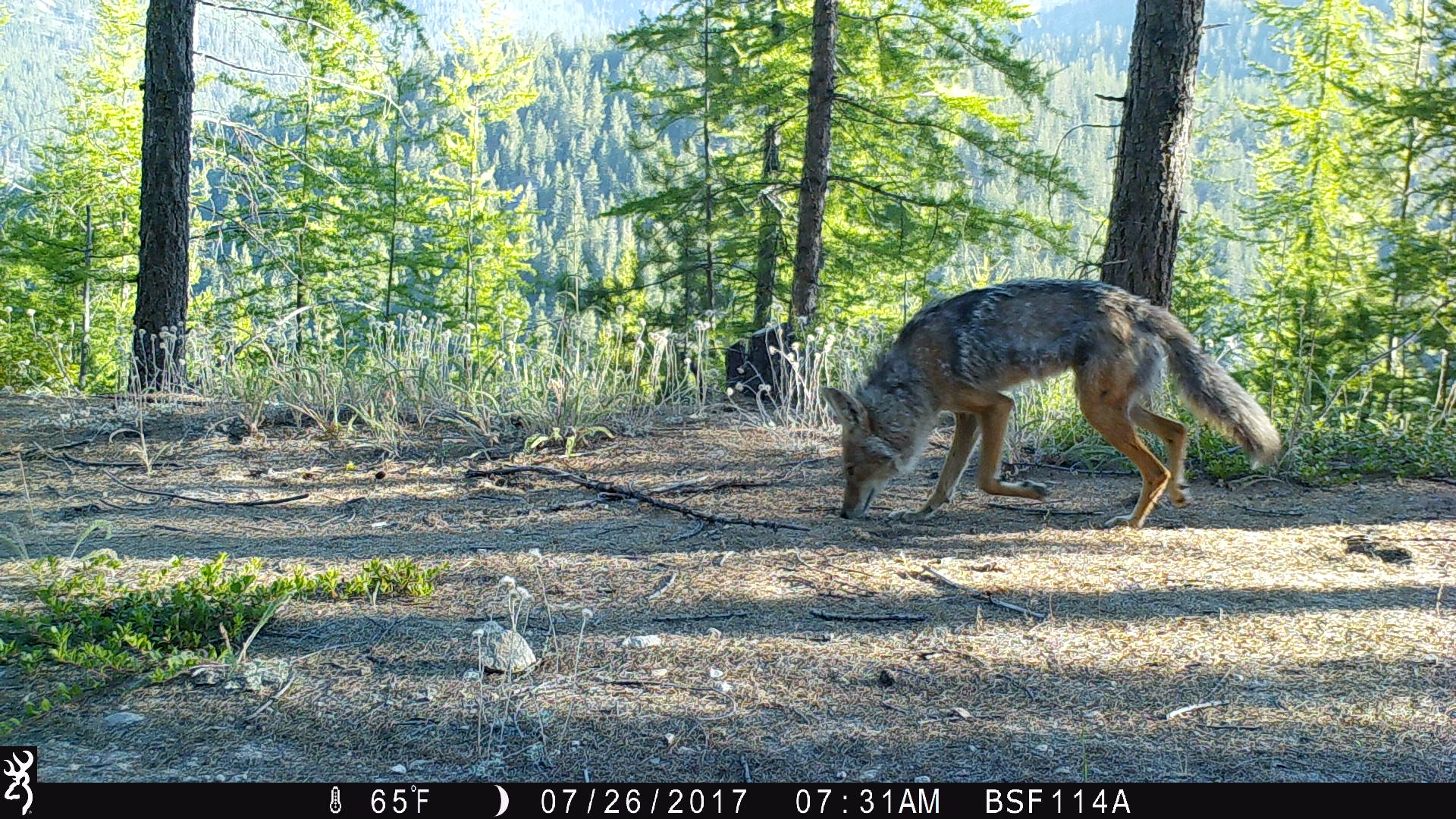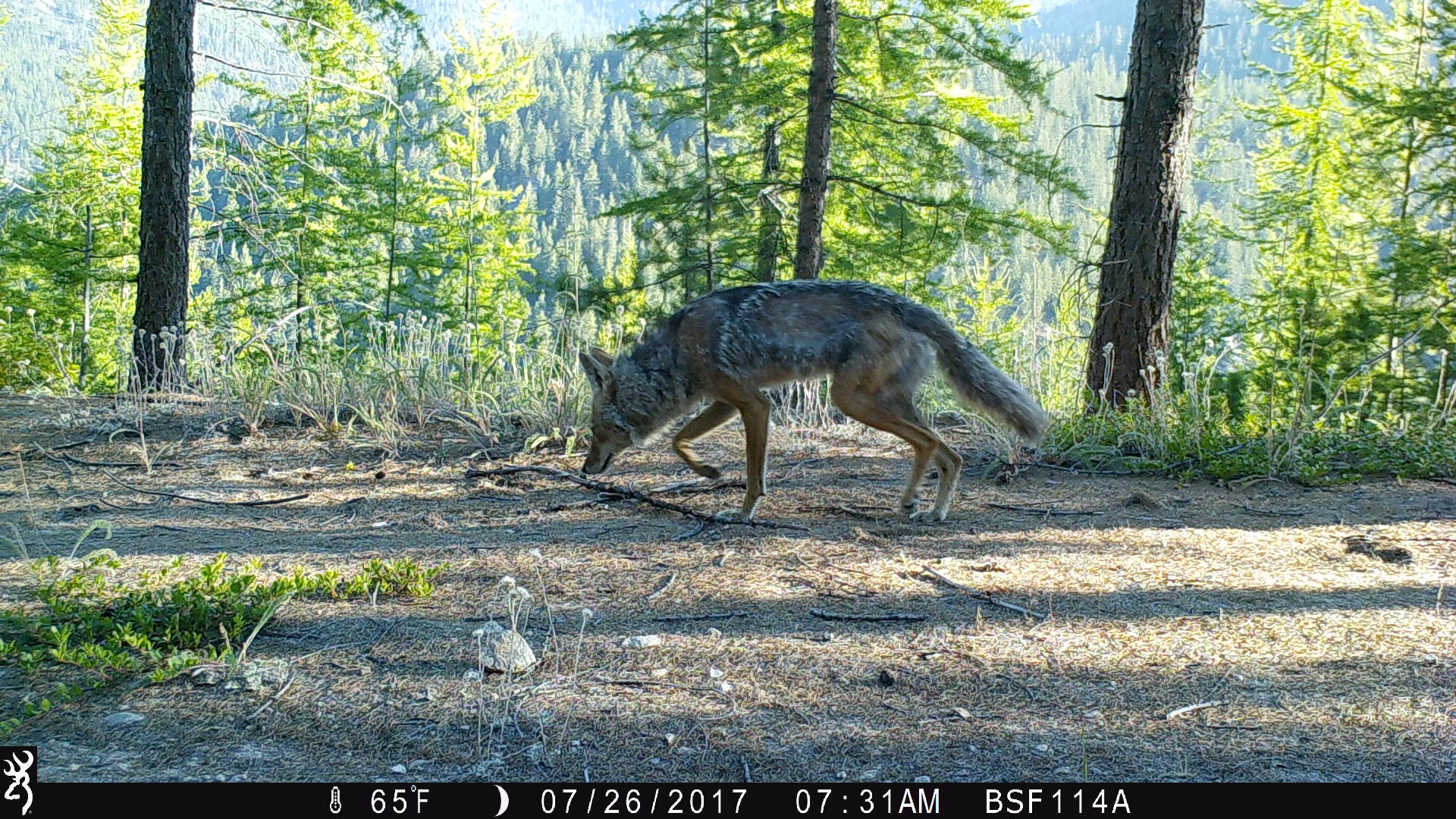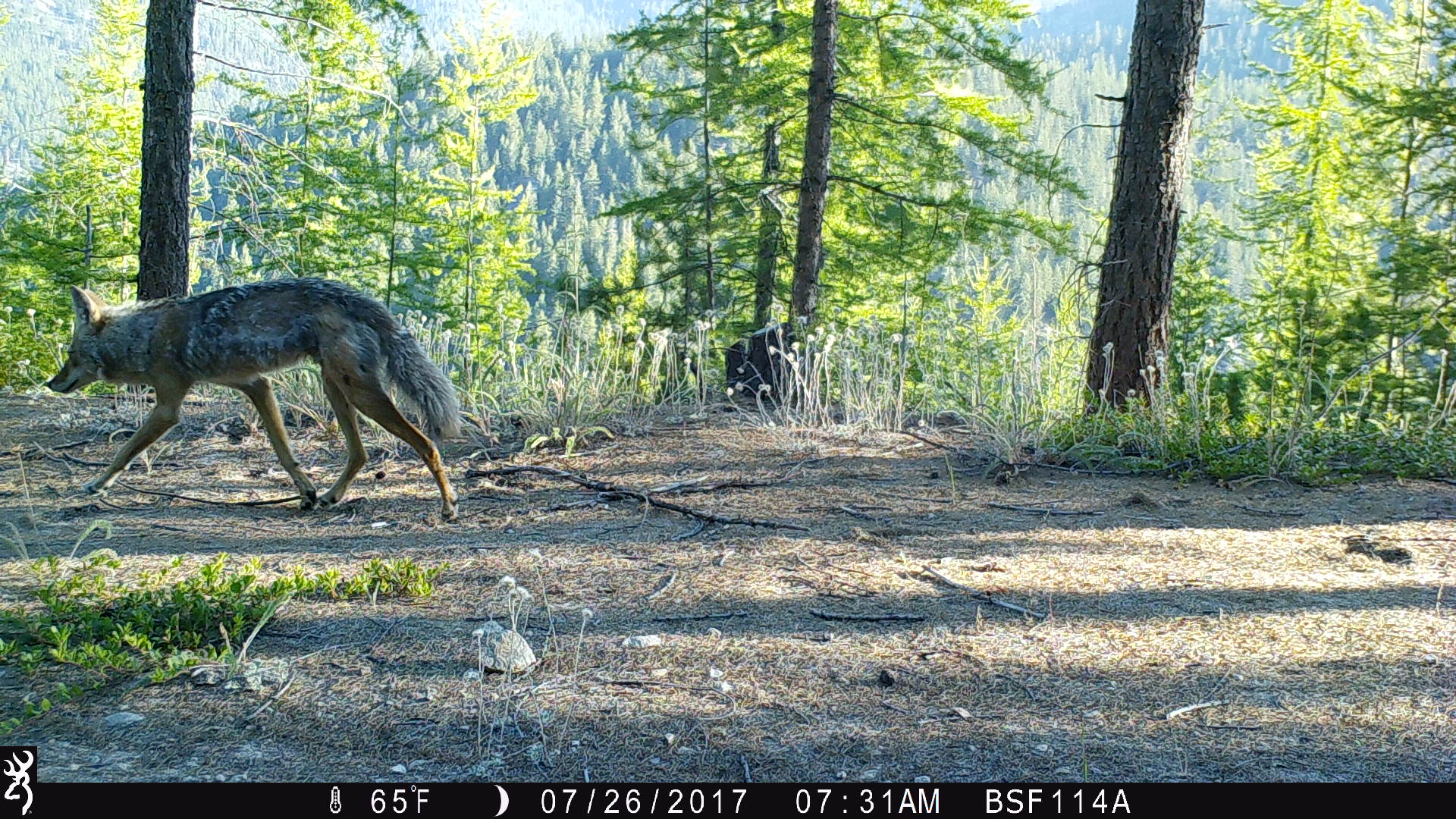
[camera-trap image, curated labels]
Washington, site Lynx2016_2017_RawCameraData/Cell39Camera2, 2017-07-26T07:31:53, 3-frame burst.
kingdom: Animalia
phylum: Chordata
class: Mammalia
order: Carnivora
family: Canidae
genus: Canis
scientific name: Canis latrans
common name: coyote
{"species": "Canis latrans (coyote)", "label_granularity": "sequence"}